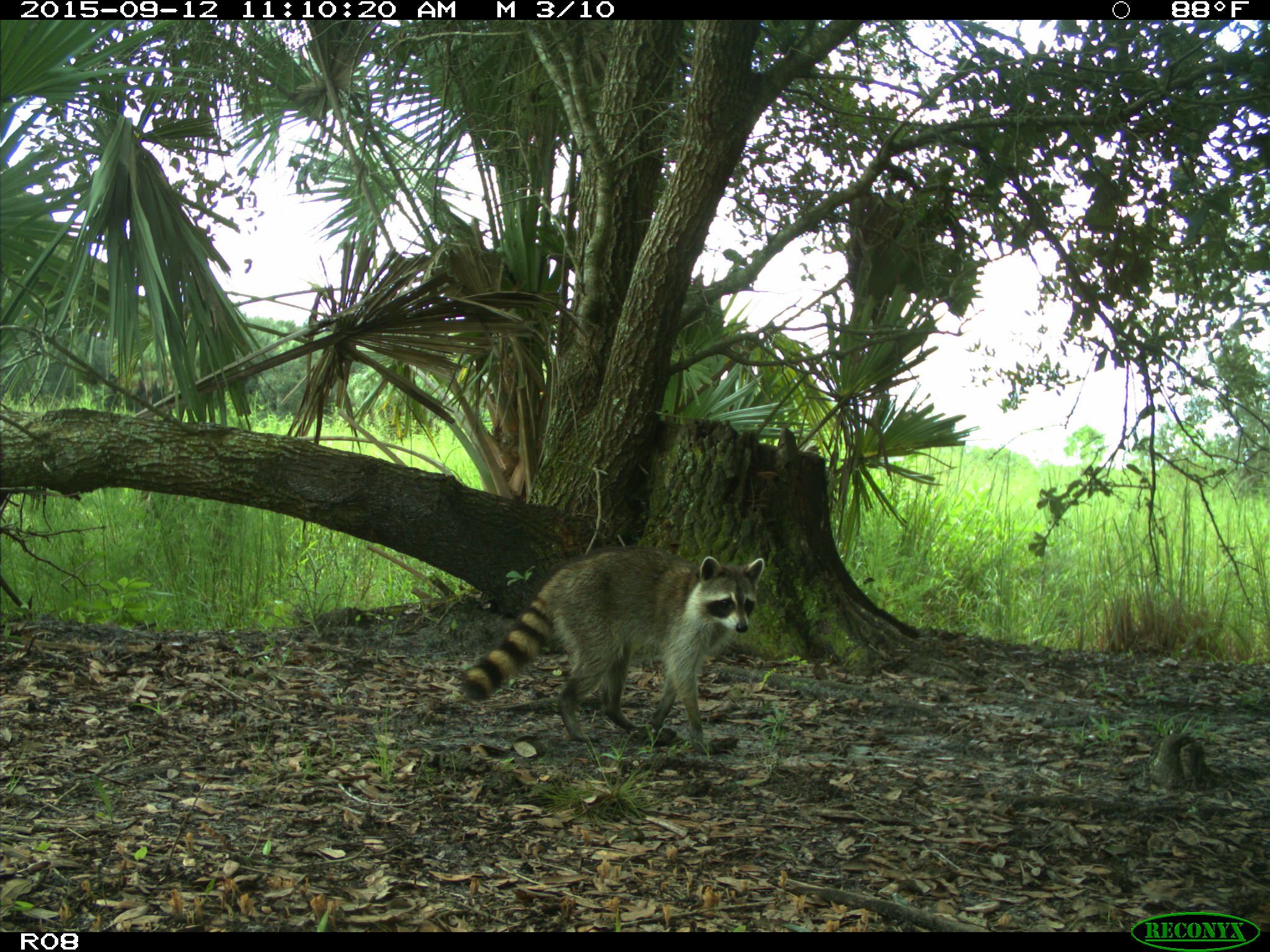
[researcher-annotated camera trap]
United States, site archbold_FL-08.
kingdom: Animalia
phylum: Chordata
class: Mammalia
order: Carnivora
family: Procyonidae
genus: Procyon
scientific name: Procyon lotor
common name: common raccoon